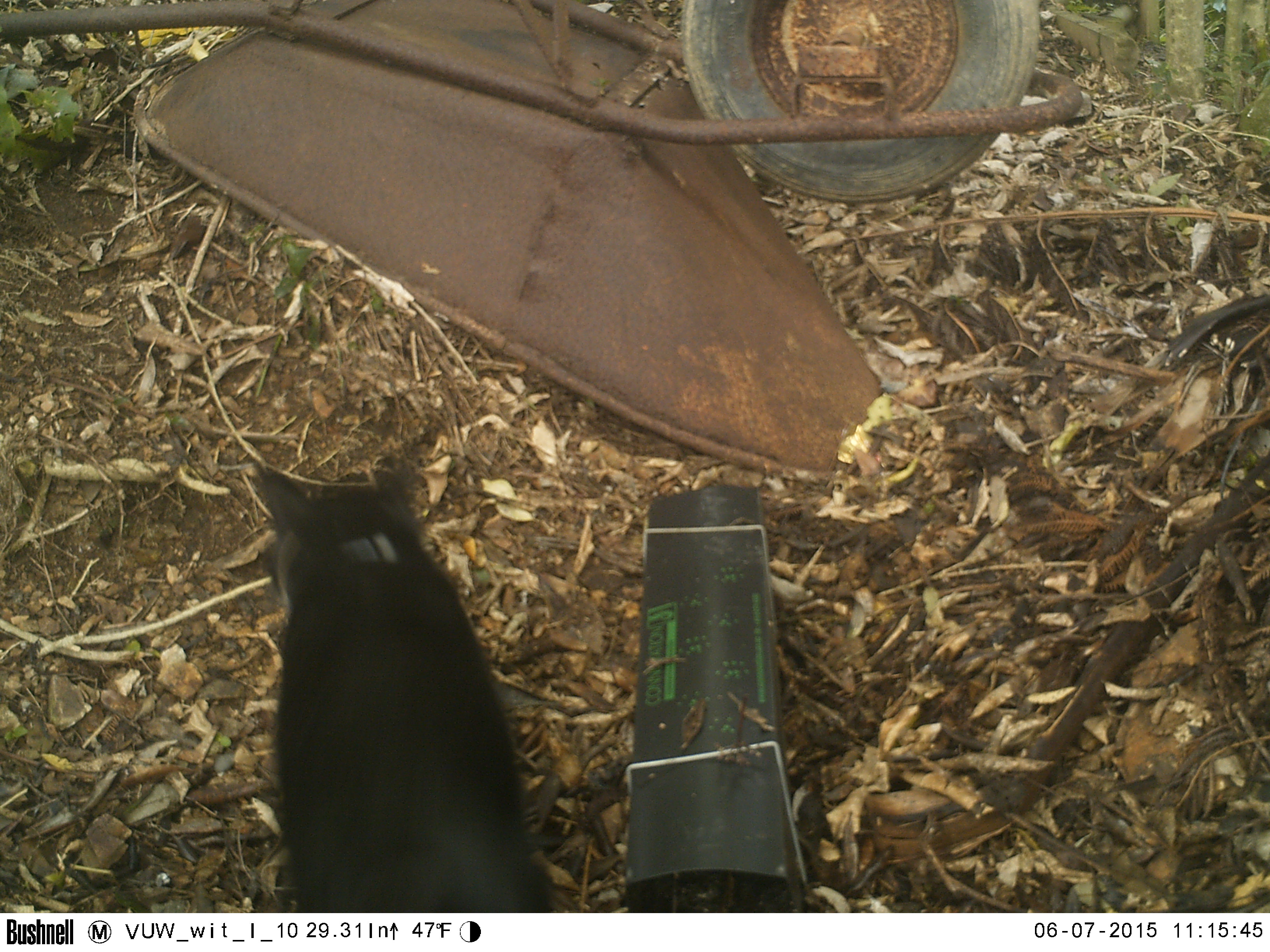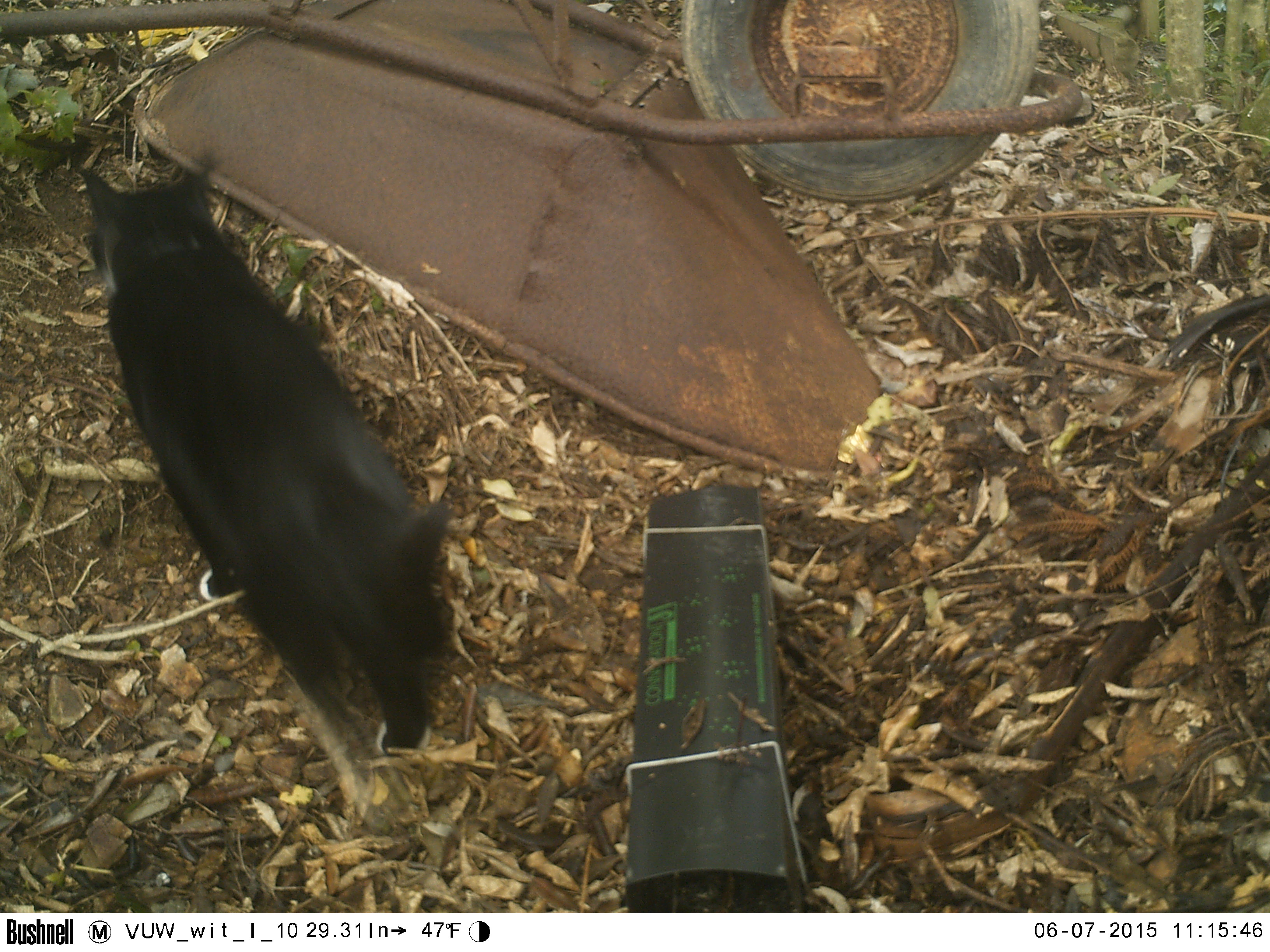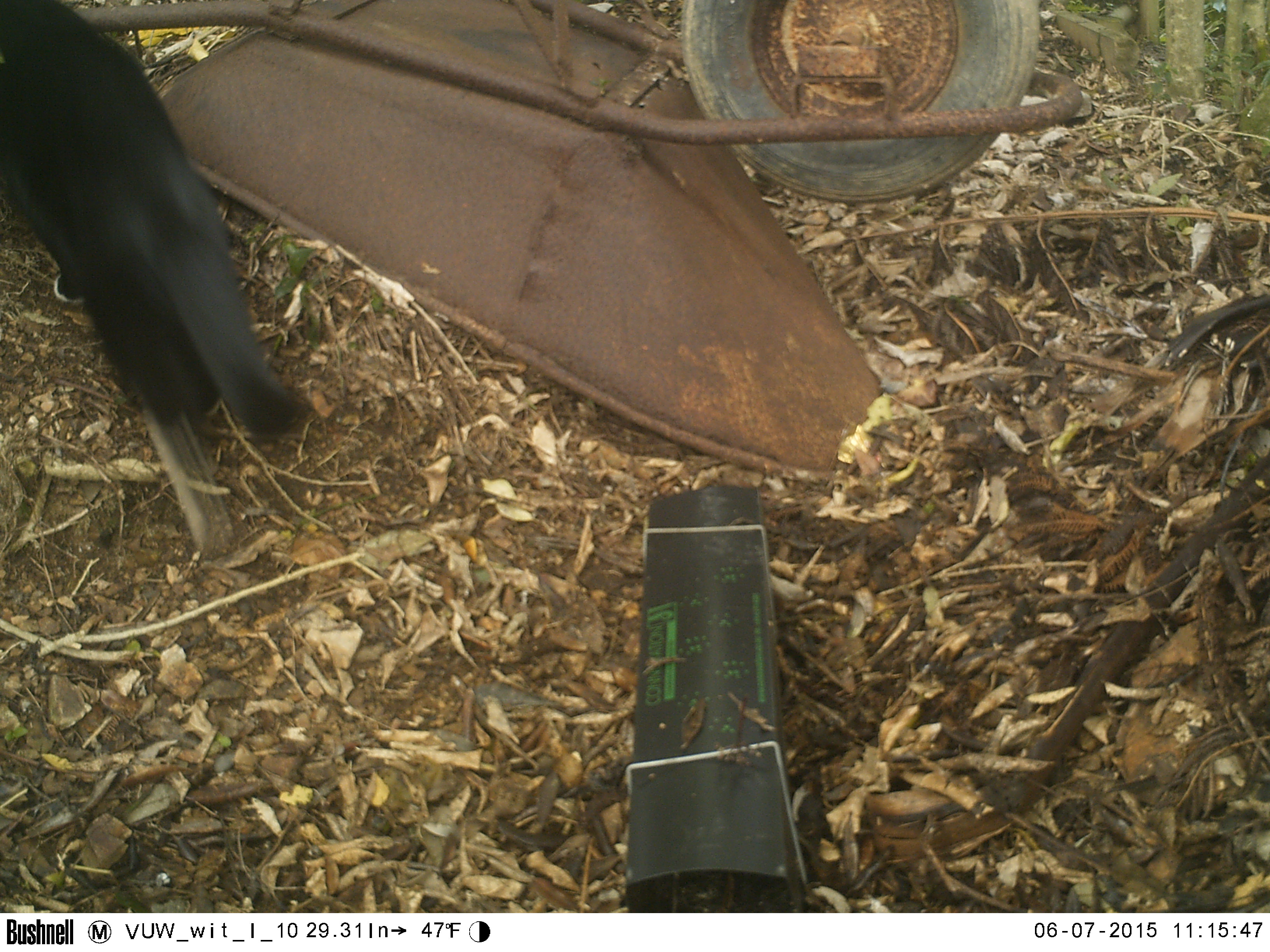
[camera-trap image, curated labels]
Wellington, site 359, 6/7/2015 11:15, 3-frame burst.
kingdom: Animalia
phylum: Chordata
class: Mammalia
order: Carnivora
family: Felidae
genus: Felis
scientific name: Felis catus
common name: cat